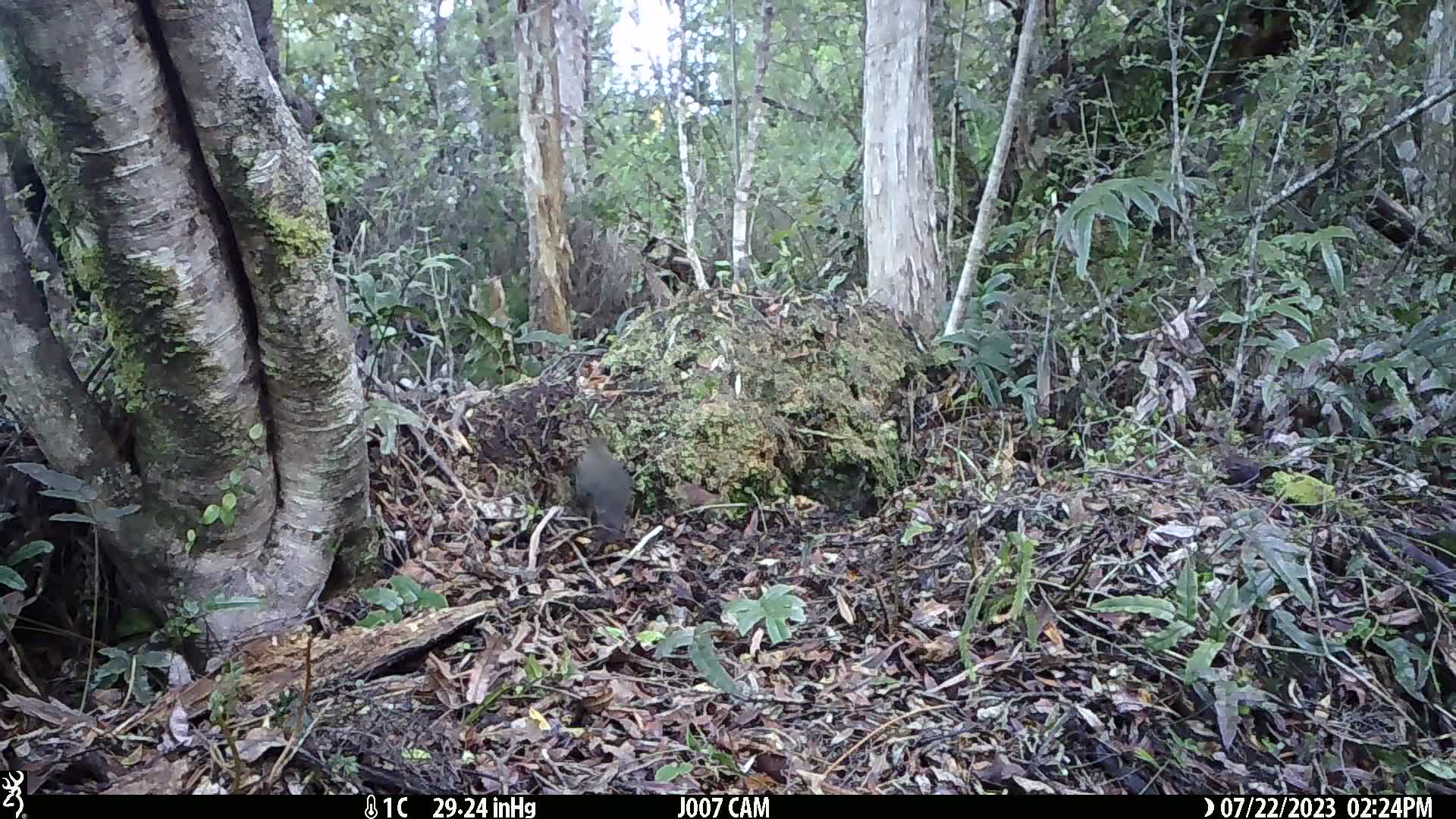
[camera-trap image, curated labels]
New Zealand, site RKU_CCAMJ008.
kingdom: Animalia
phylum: Chordata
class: Aves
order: Passeriformes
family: Turdidae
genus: Turdus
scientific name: Turdus merula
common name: eurasian blackbird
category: blackbird